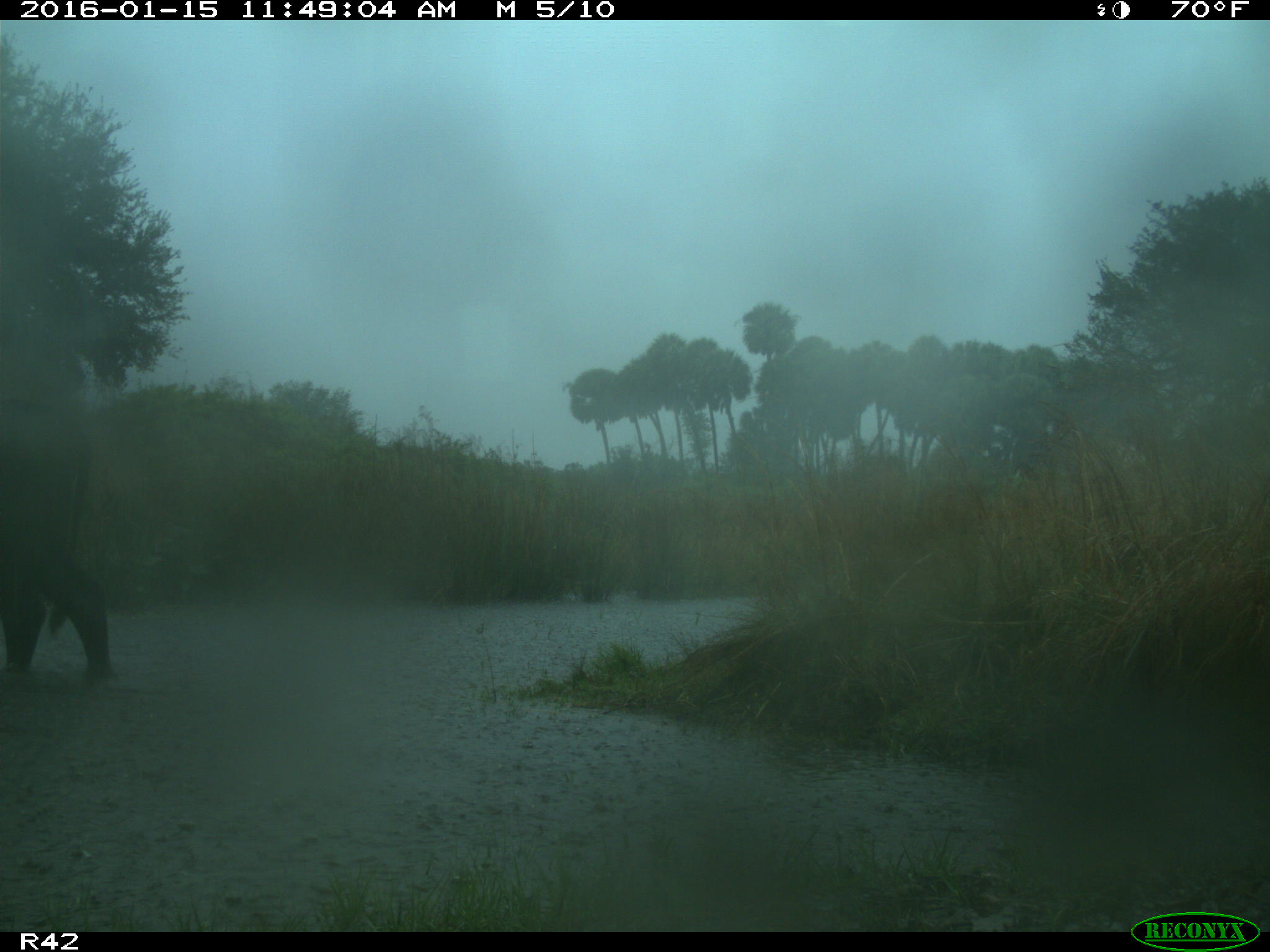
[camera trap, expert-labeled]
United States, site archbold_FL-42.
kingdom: Animalia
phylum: Chordata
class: Mammalia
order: Artiodactyla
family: Bovidae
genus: Bos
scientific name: Bos taurus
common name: domestic cow